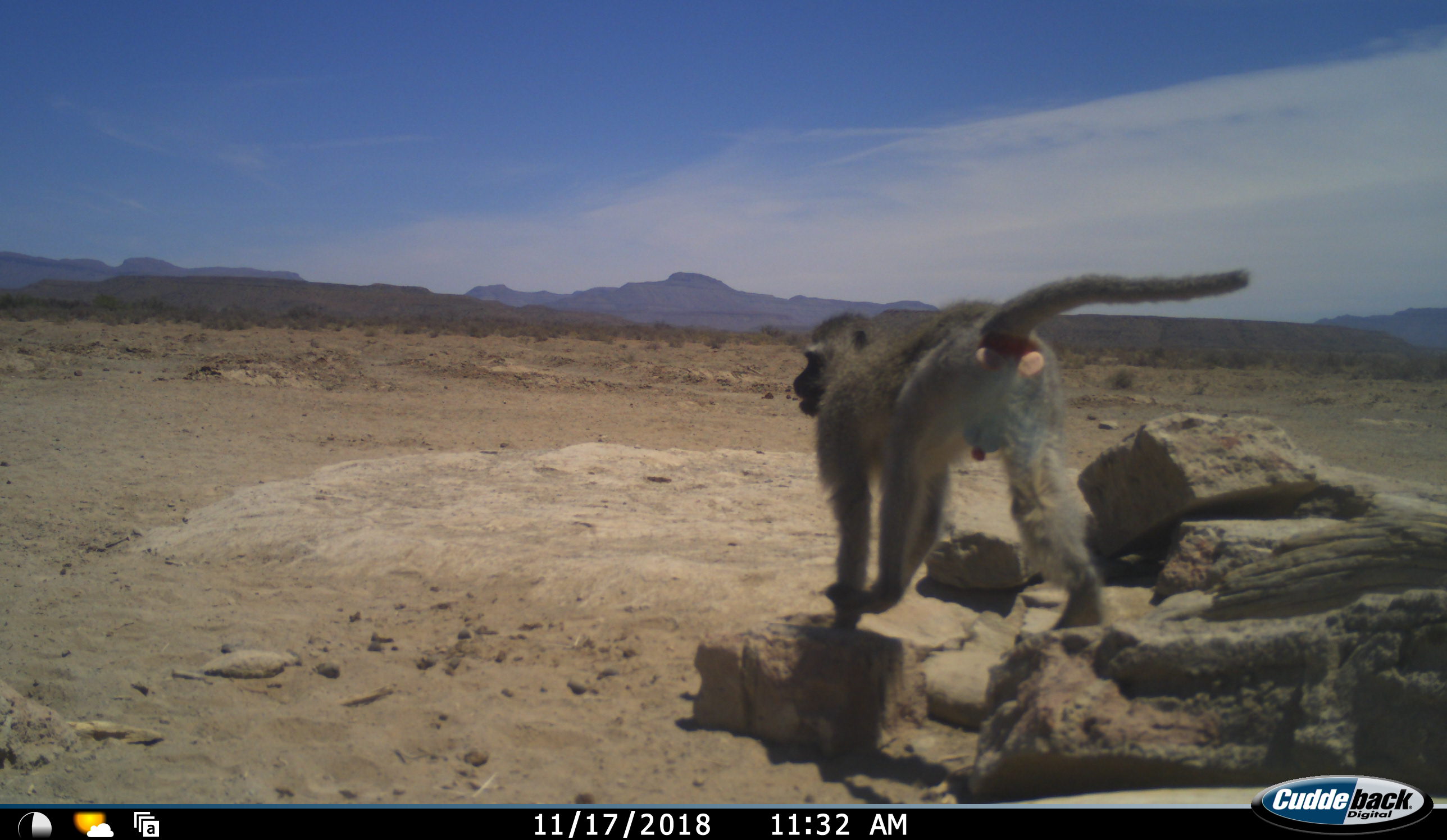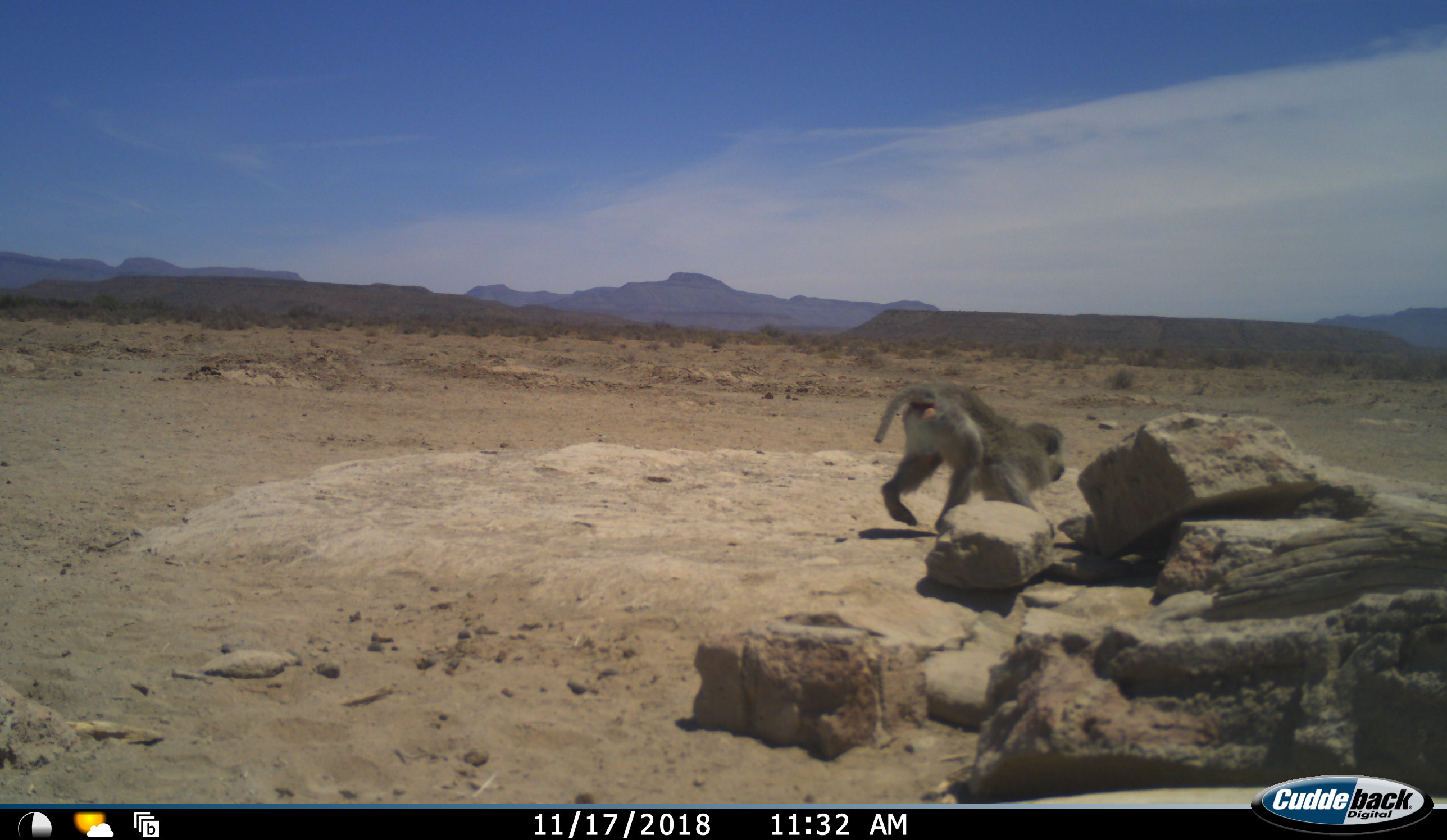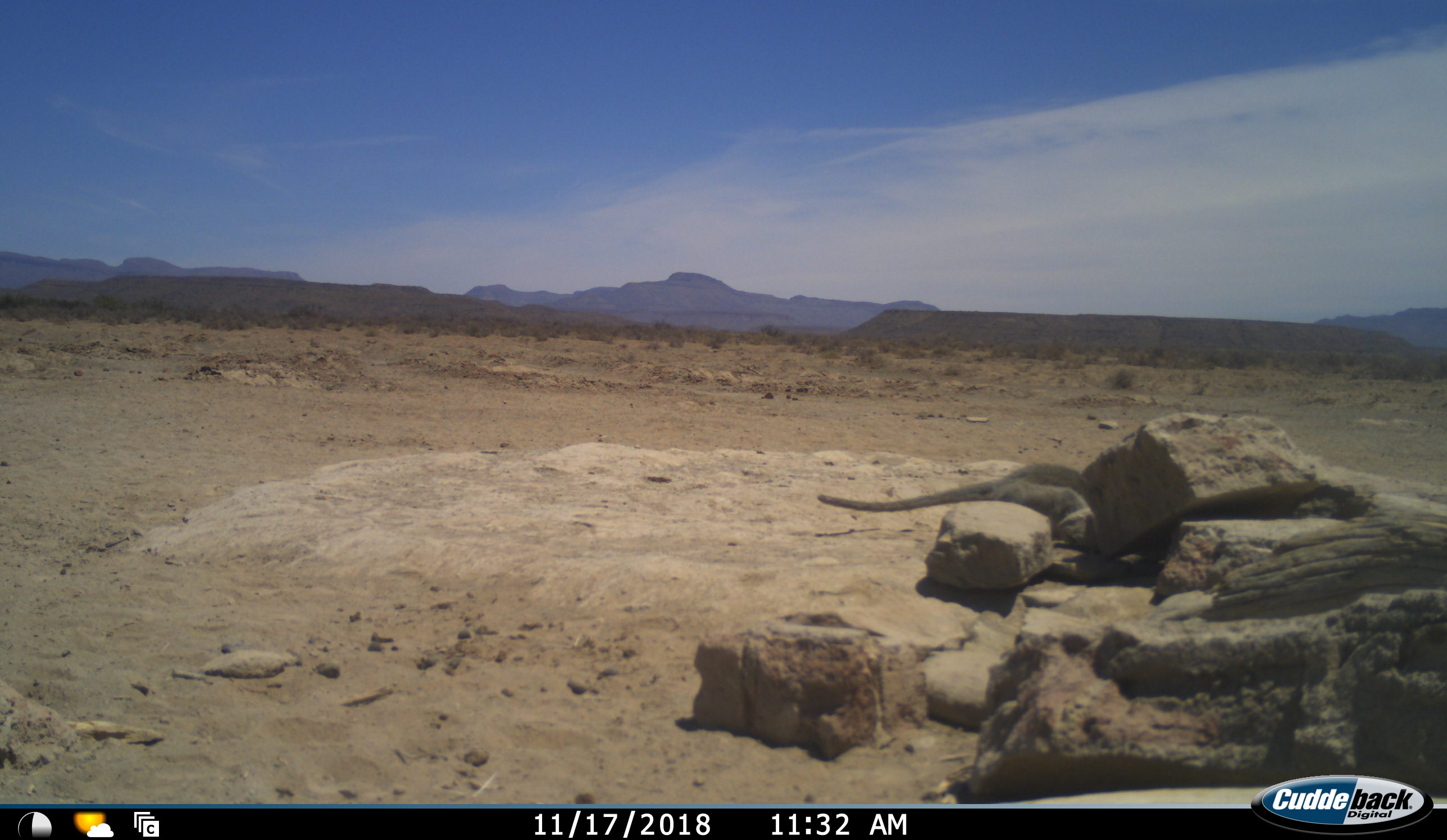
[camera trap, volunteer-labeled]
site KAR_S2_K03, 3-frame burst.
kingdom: Animalia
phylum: Chordata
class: Mammalia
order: Primates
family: Cercopithecidae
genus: Chlorocebus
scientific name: Chlorocebus pygerythrus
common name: vervet monkey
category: monkeyvervet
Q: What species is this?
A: Monkeyvervet (vervet monkey) (Chlorocebus pygerythrus).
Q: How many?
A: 1.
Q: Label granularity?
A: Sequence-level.